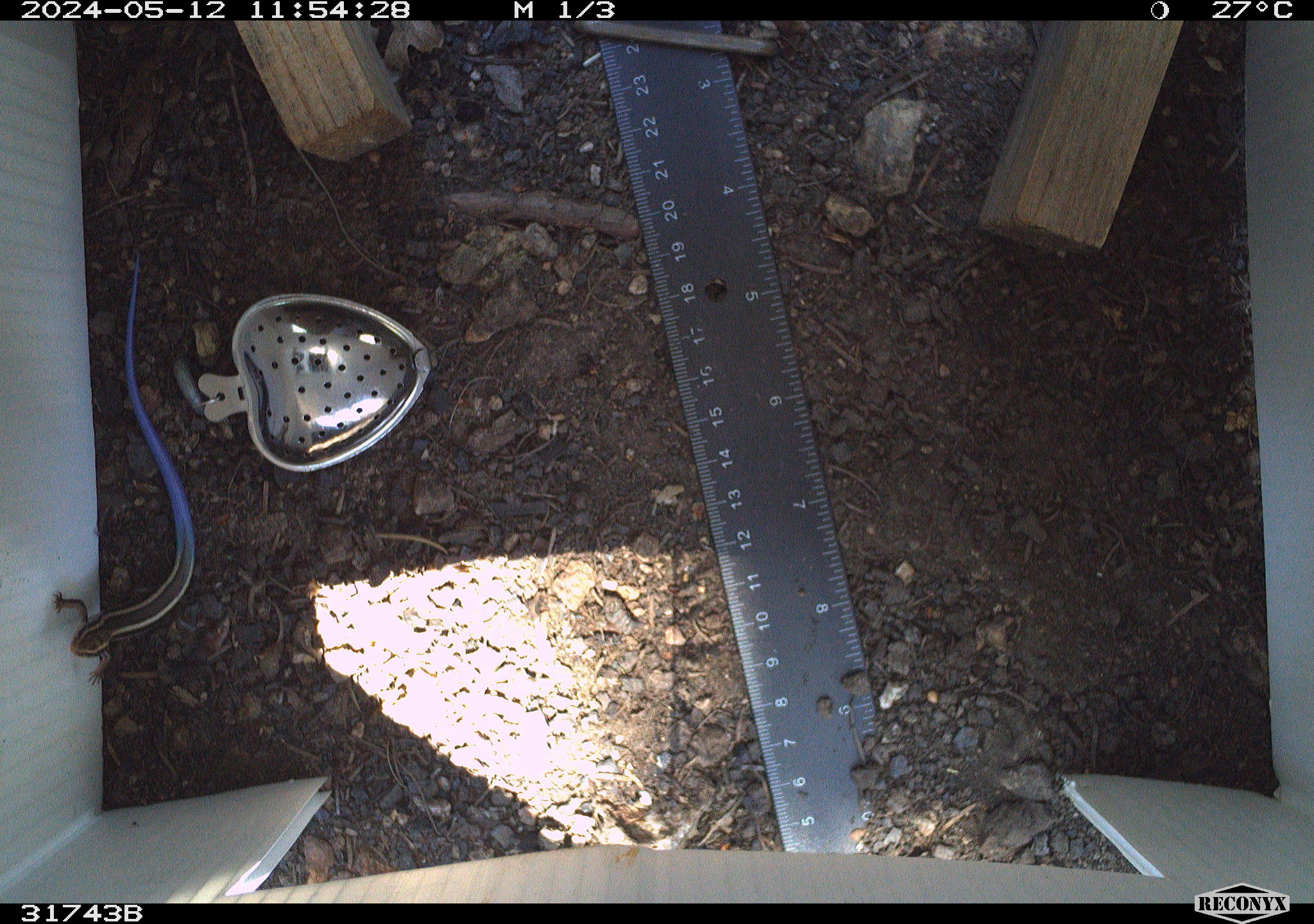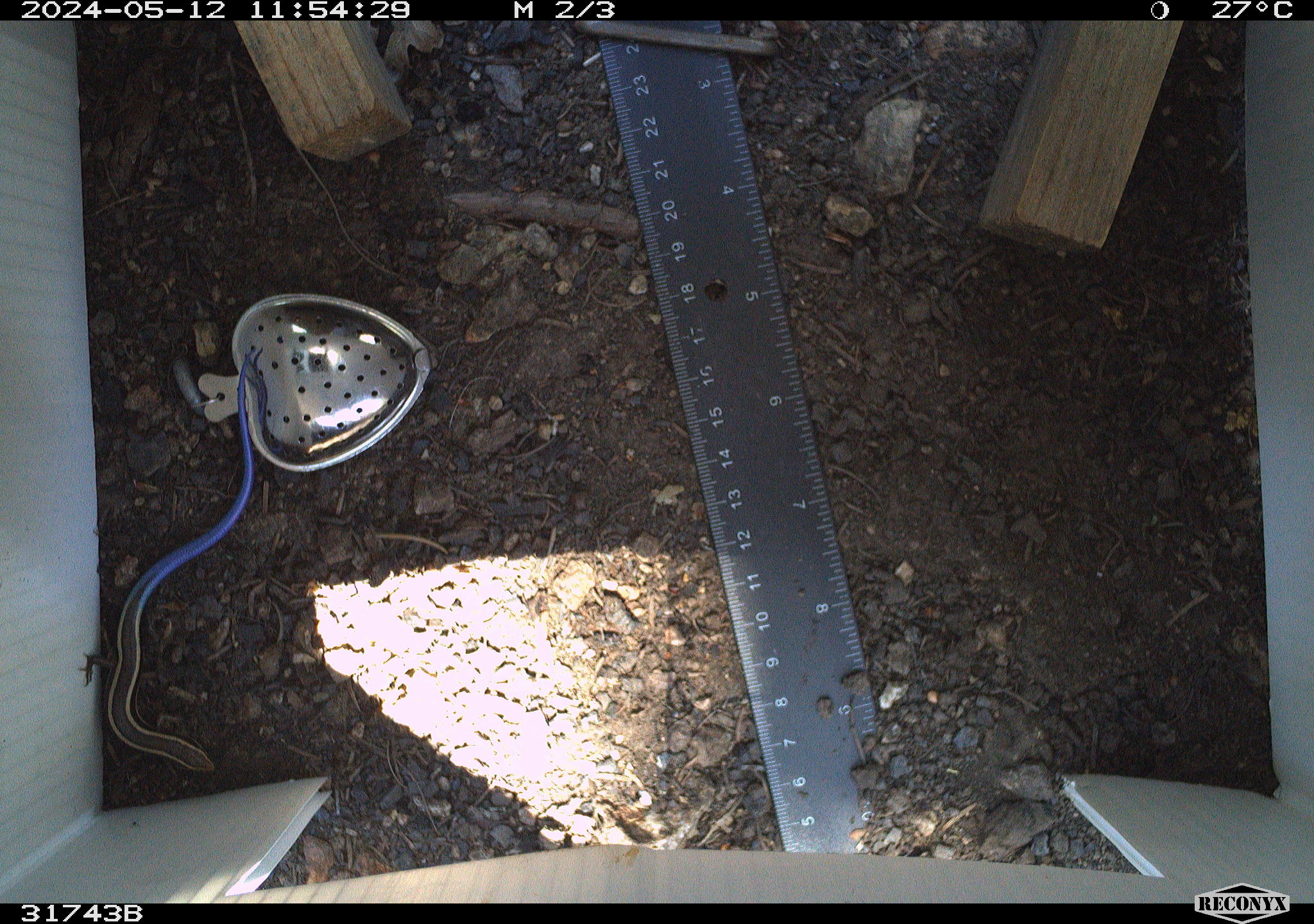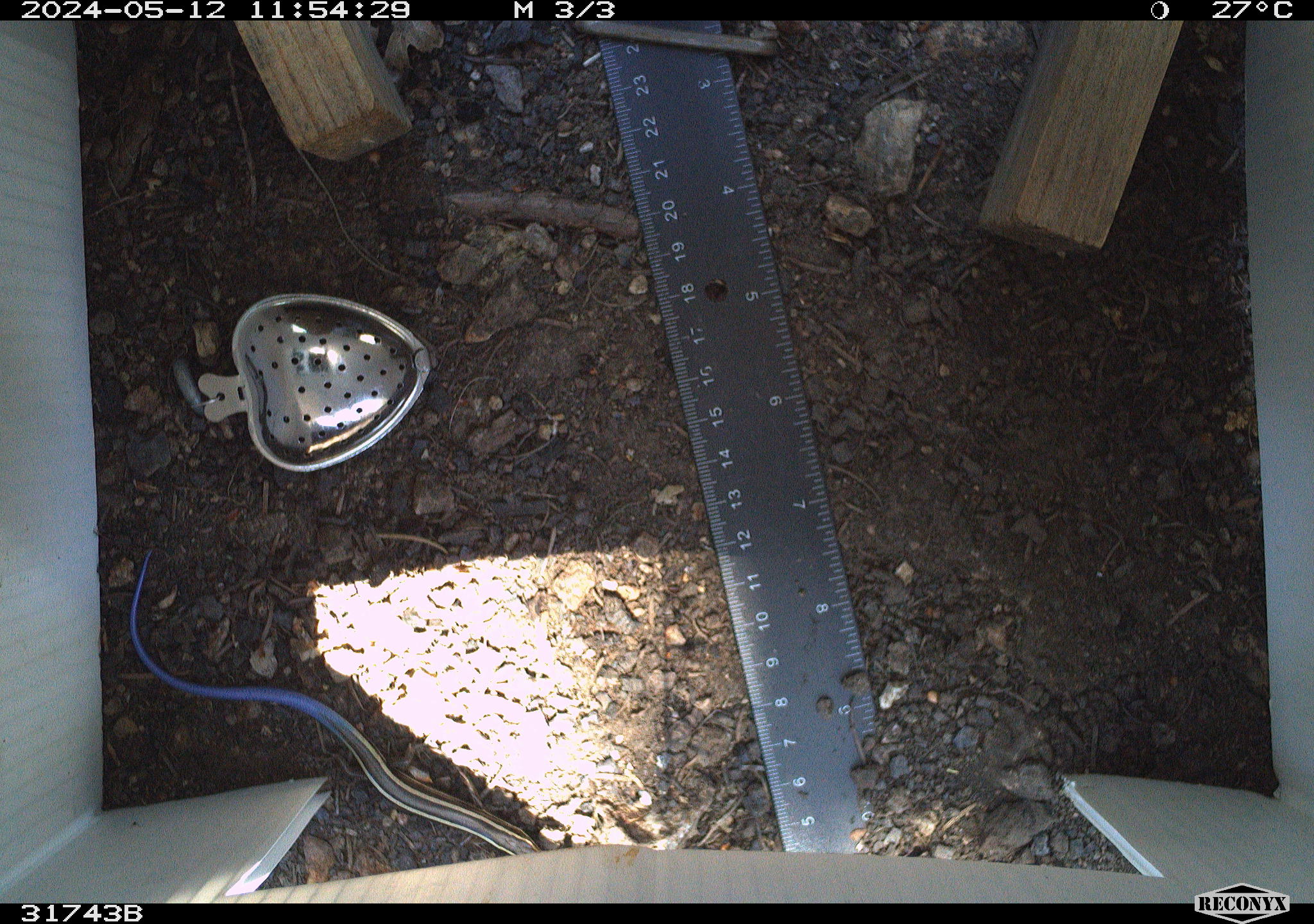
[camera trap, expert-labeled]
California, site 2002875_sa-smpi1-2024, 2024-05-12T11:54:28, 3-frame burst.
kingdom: Animalia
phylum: Chordata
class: Reptilia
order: Squamata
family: Scincidae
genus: Plestiodon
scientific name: Plestiodon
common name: blue-tailed skinks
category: plestiodon species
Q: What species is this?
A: Plestiodon species (blue-tailed skinks) (Plestiodon).